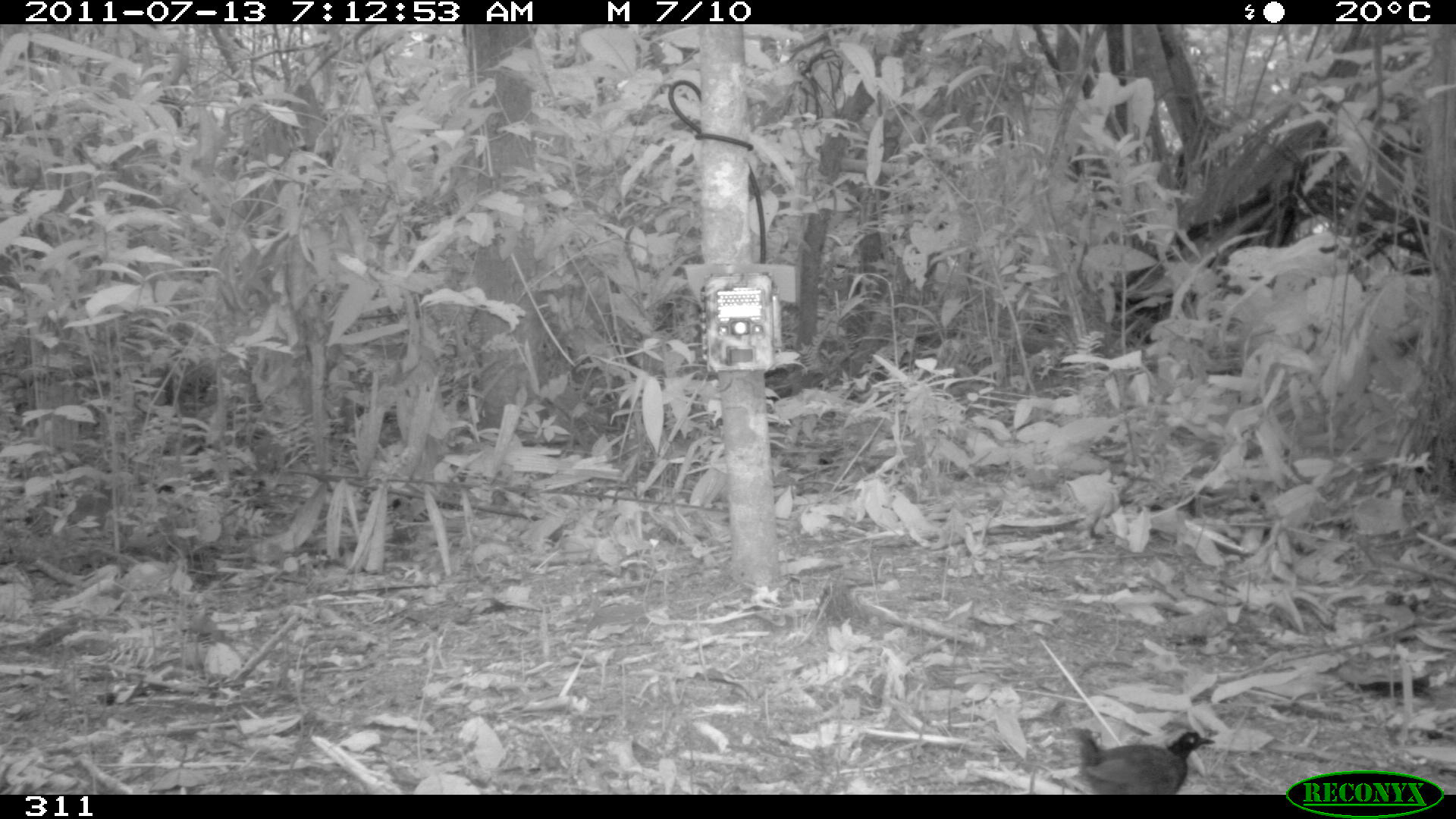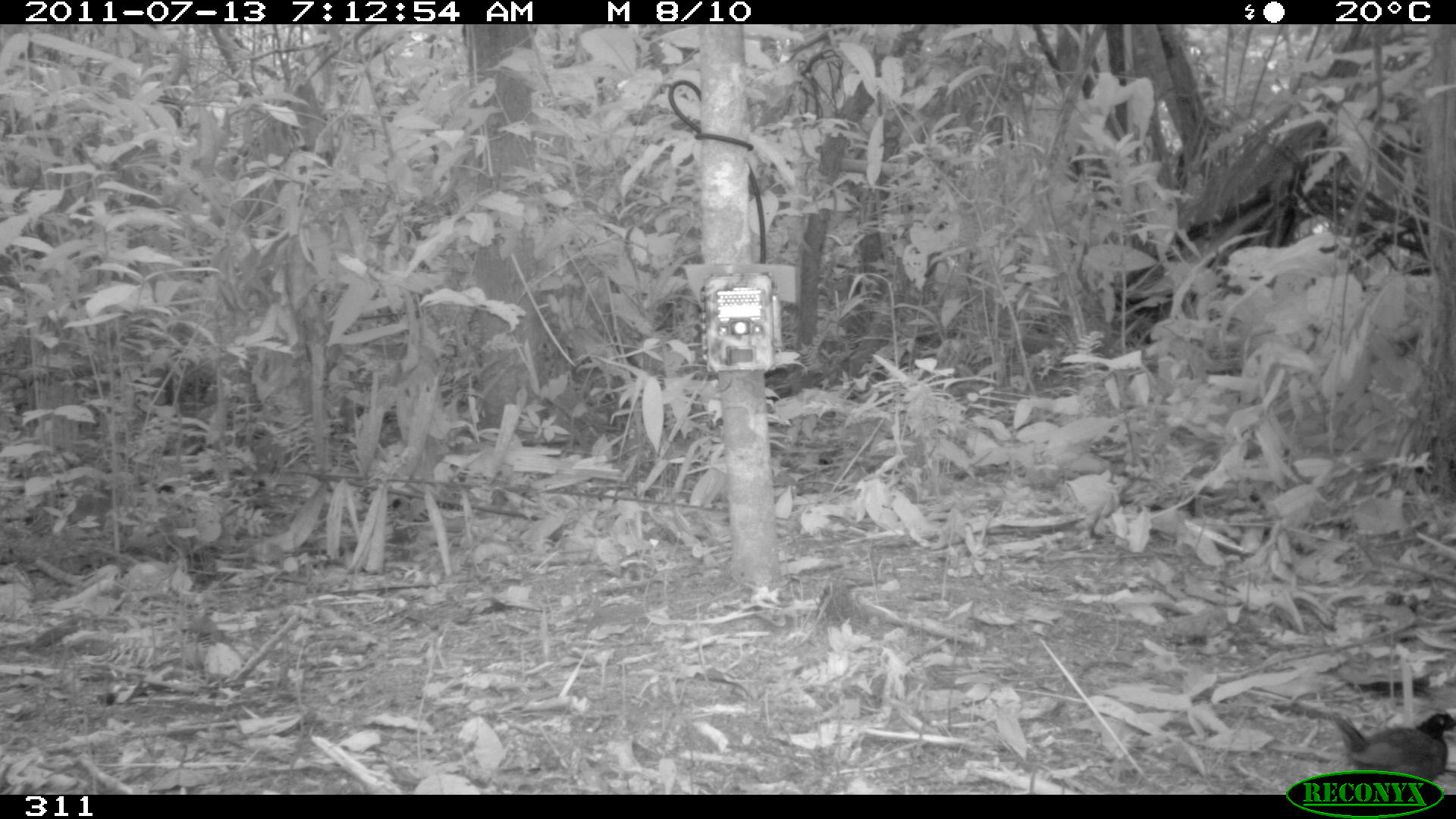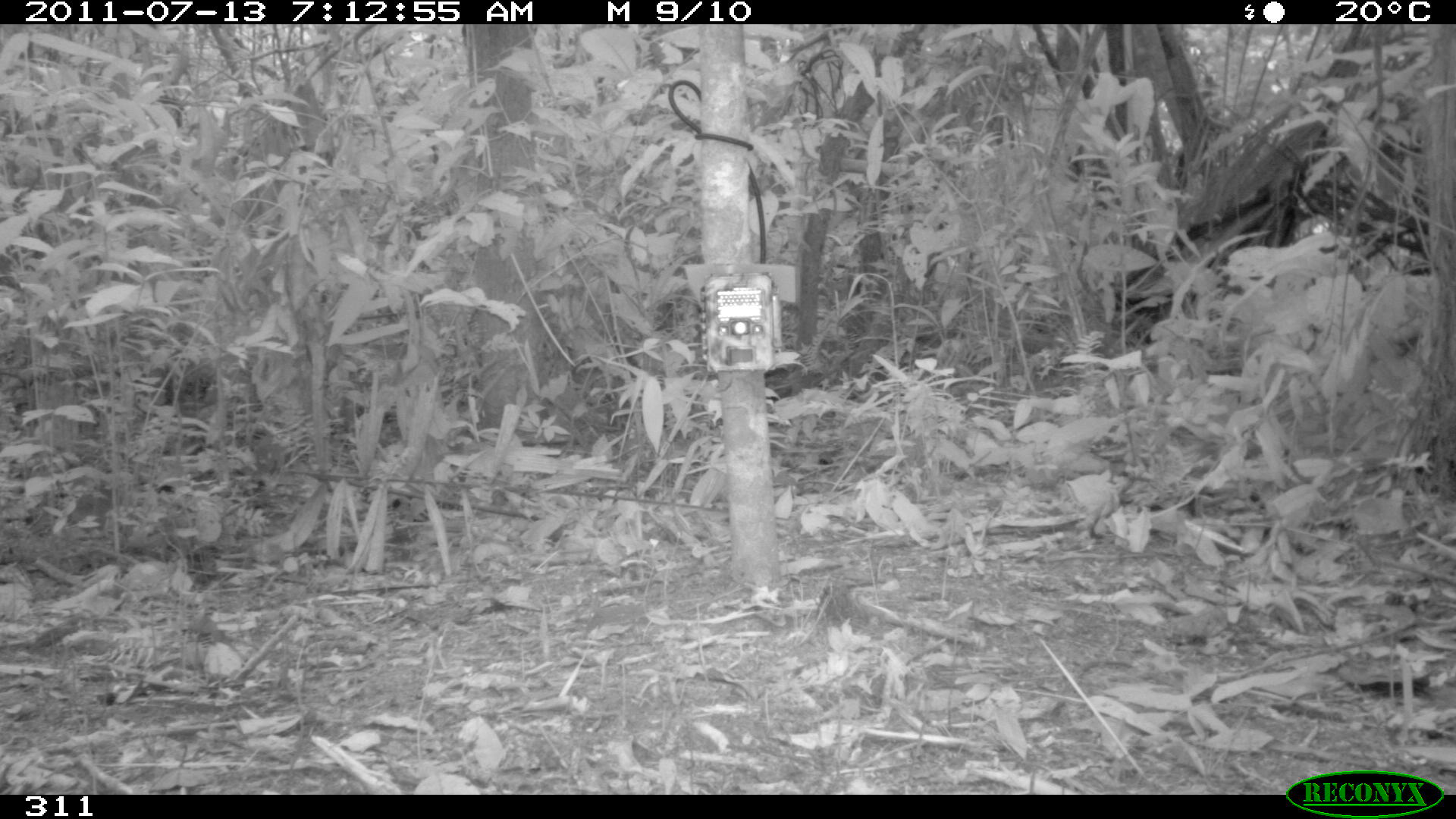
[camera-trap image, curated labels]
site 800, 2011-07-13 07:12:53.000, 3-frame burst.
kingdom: Animalia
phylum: Chordata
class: Aves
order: Passeriformes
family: Formicariidae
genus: Formicarius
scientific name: Formicarius analis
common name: black-faced antthrush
Formicarius analis (black-faced antthrush).